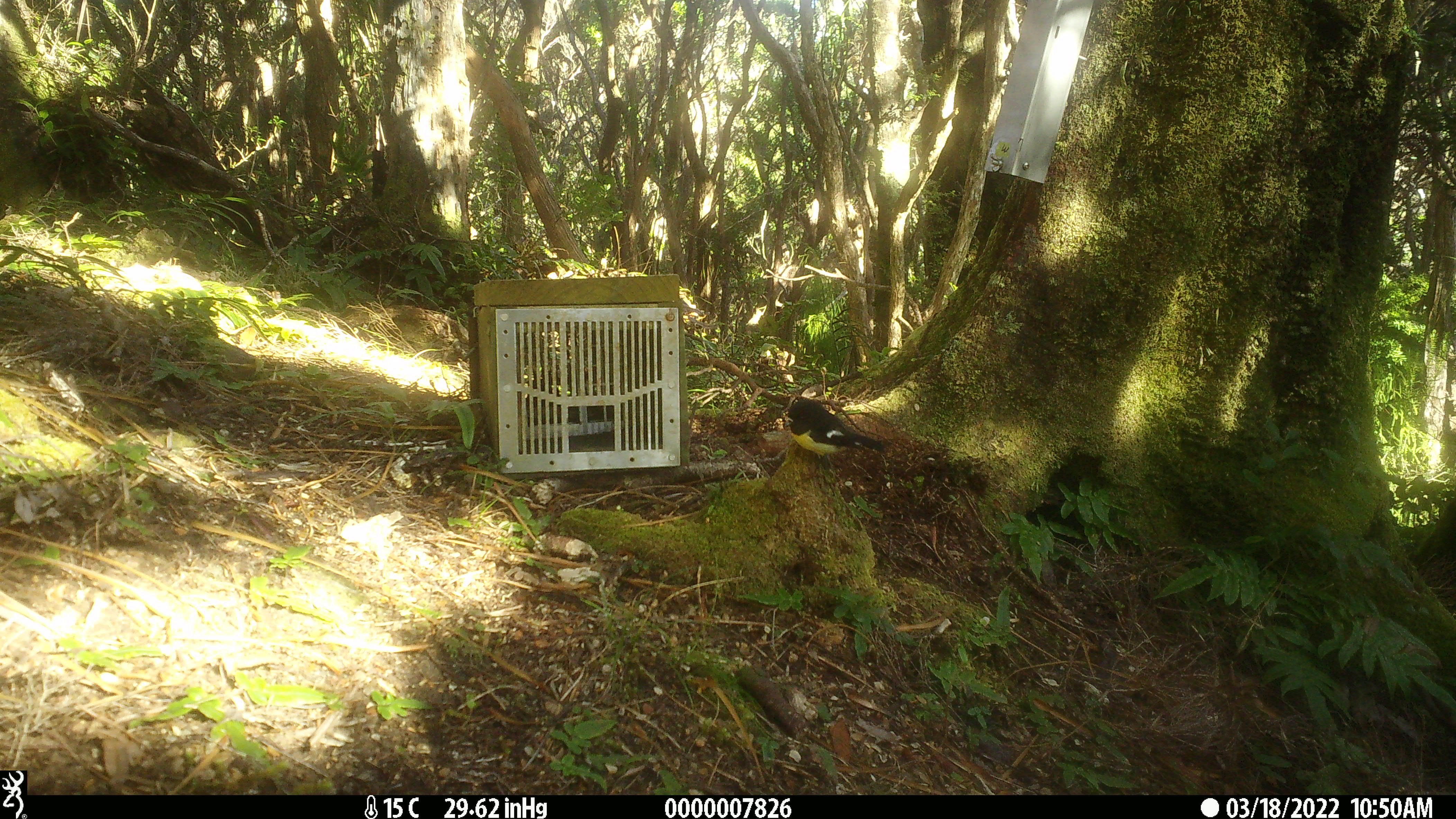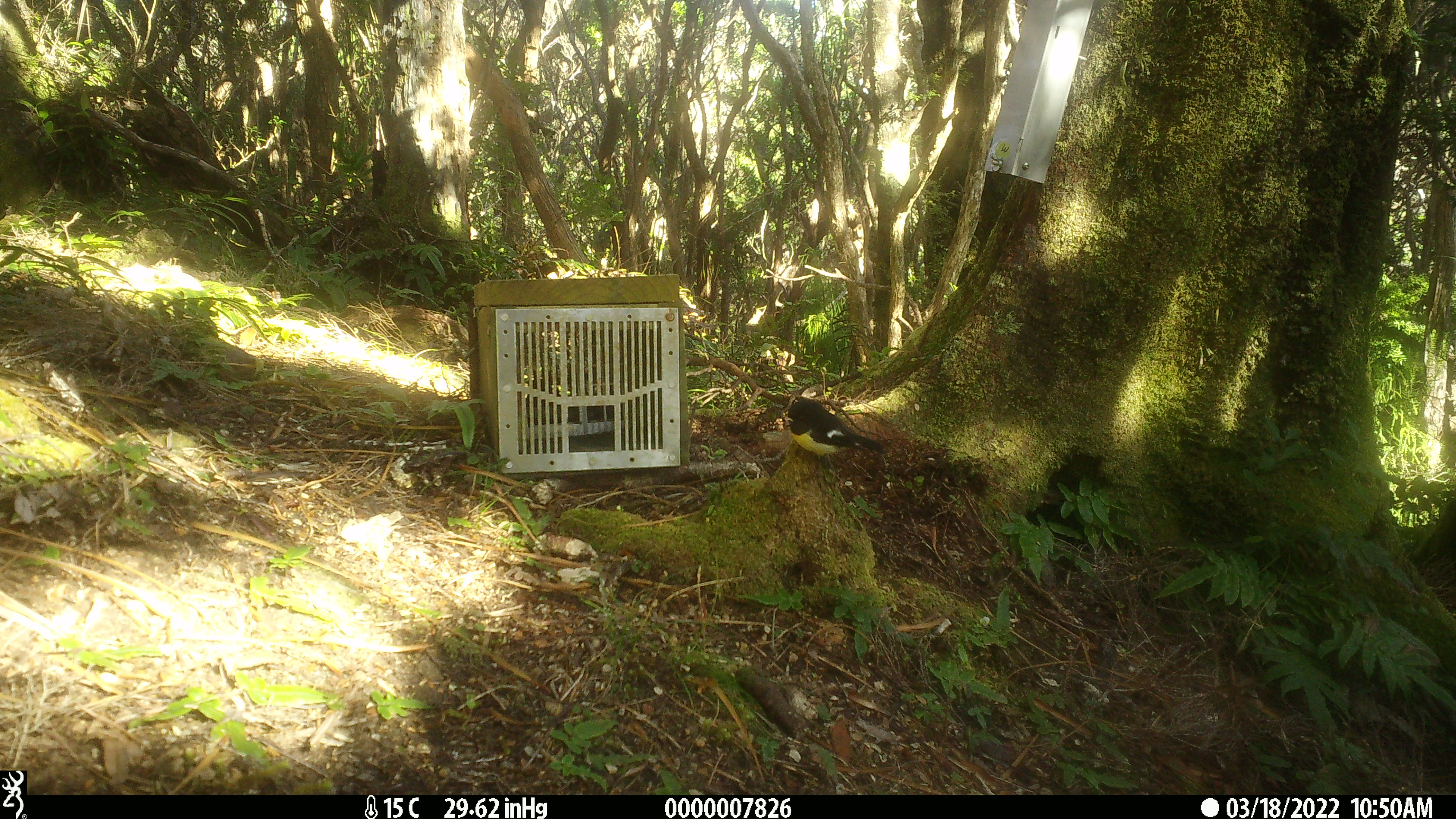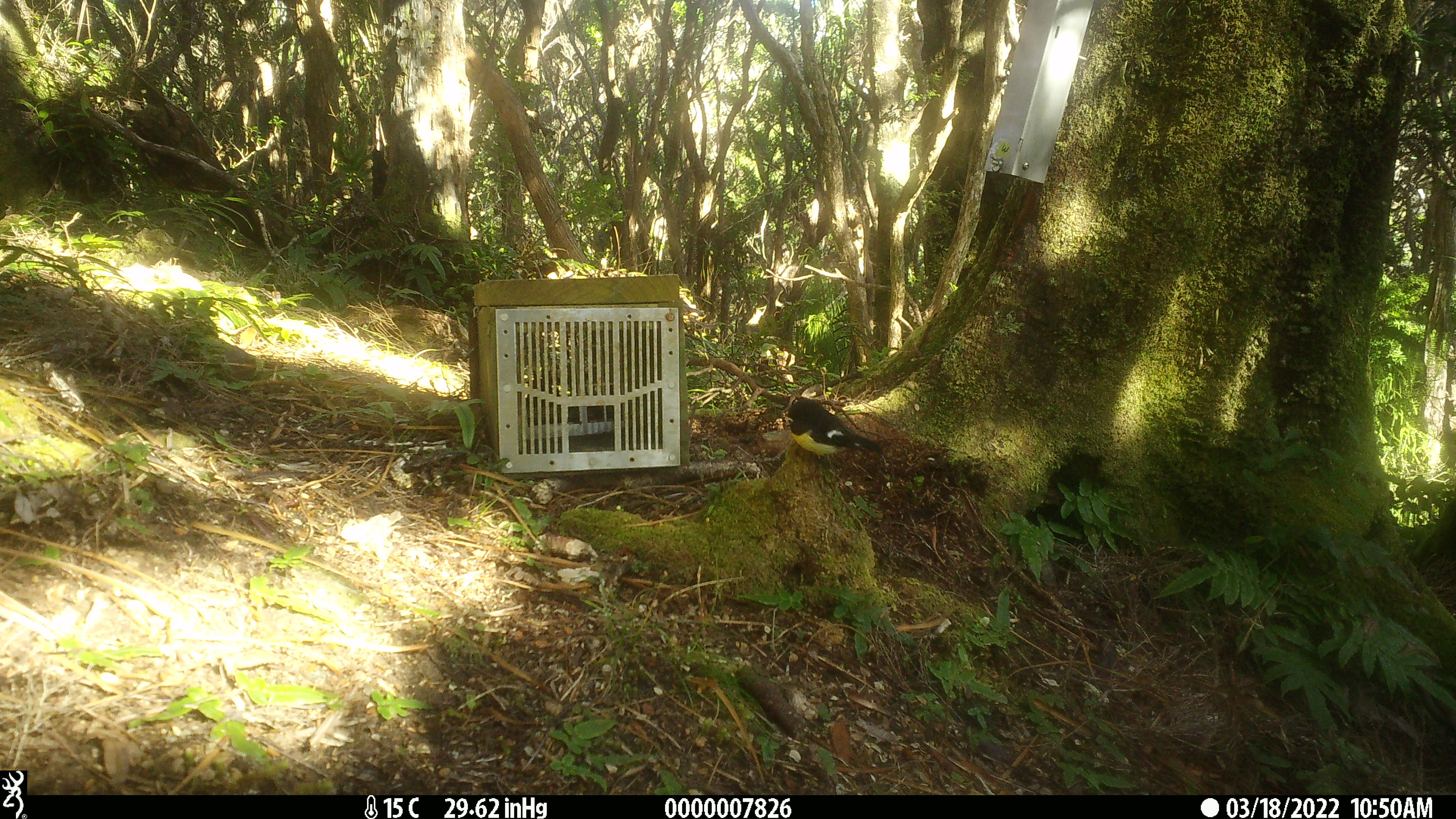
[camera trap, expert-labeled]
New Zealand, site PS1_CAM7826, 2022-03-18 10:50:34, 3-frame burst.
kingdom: Animalia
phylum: Chordata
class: Aves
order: Passeriformes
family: Petroicidae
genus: Petroica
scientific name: Petroica macrocephala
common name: tomtit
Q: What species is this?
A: Tomtit (Petroica macrocephala).